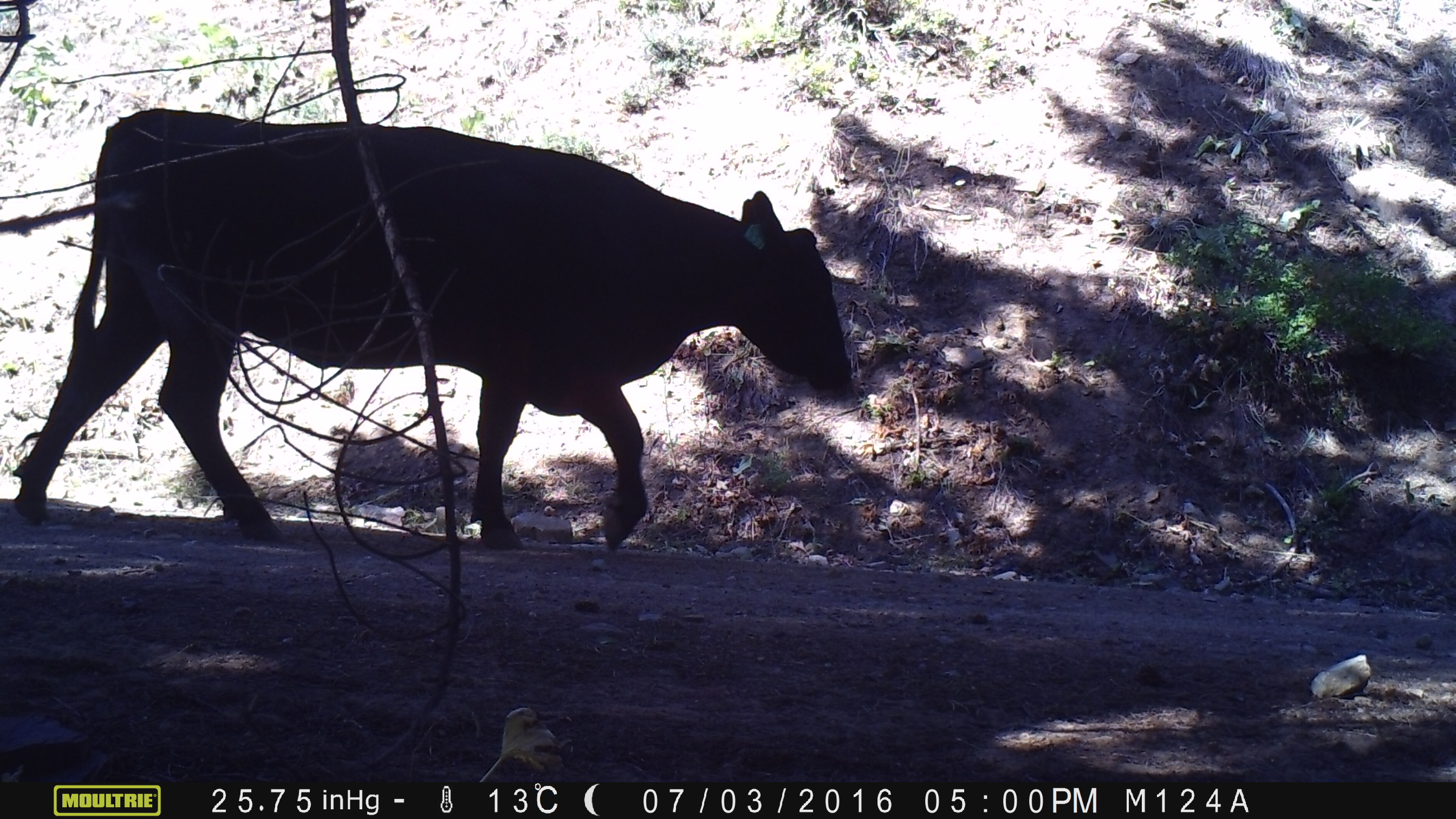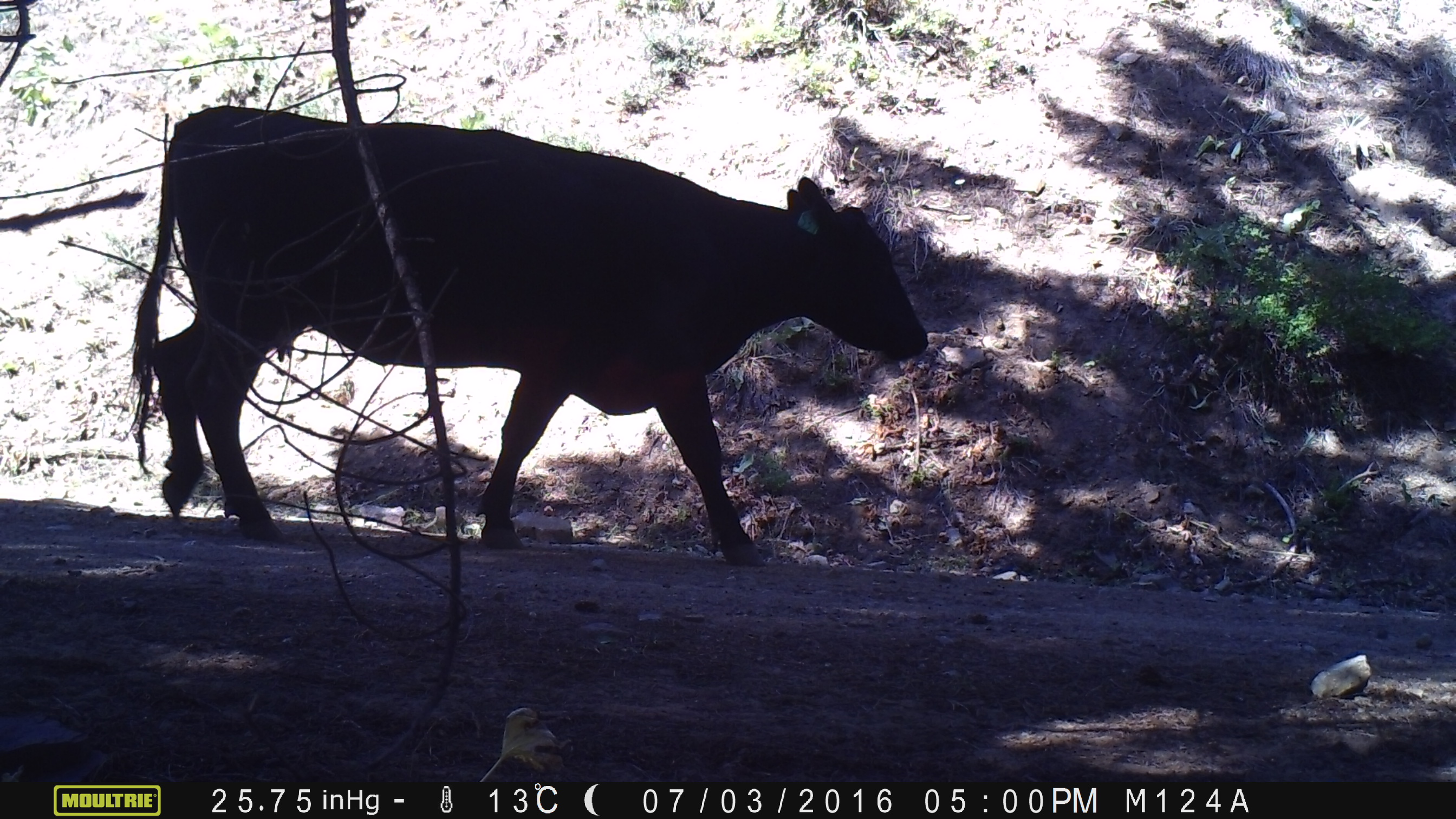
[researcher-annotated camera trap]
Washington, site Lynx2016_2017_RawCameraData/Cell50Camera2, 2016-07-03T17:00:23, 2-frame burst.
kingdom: Animalia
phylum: Chordata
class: Mammalia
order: Artiodactyla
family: Bovidae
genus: Bos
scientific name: Bos taurus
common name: domestic cattle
Domestic cattle (Bos taurus). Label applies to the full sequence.